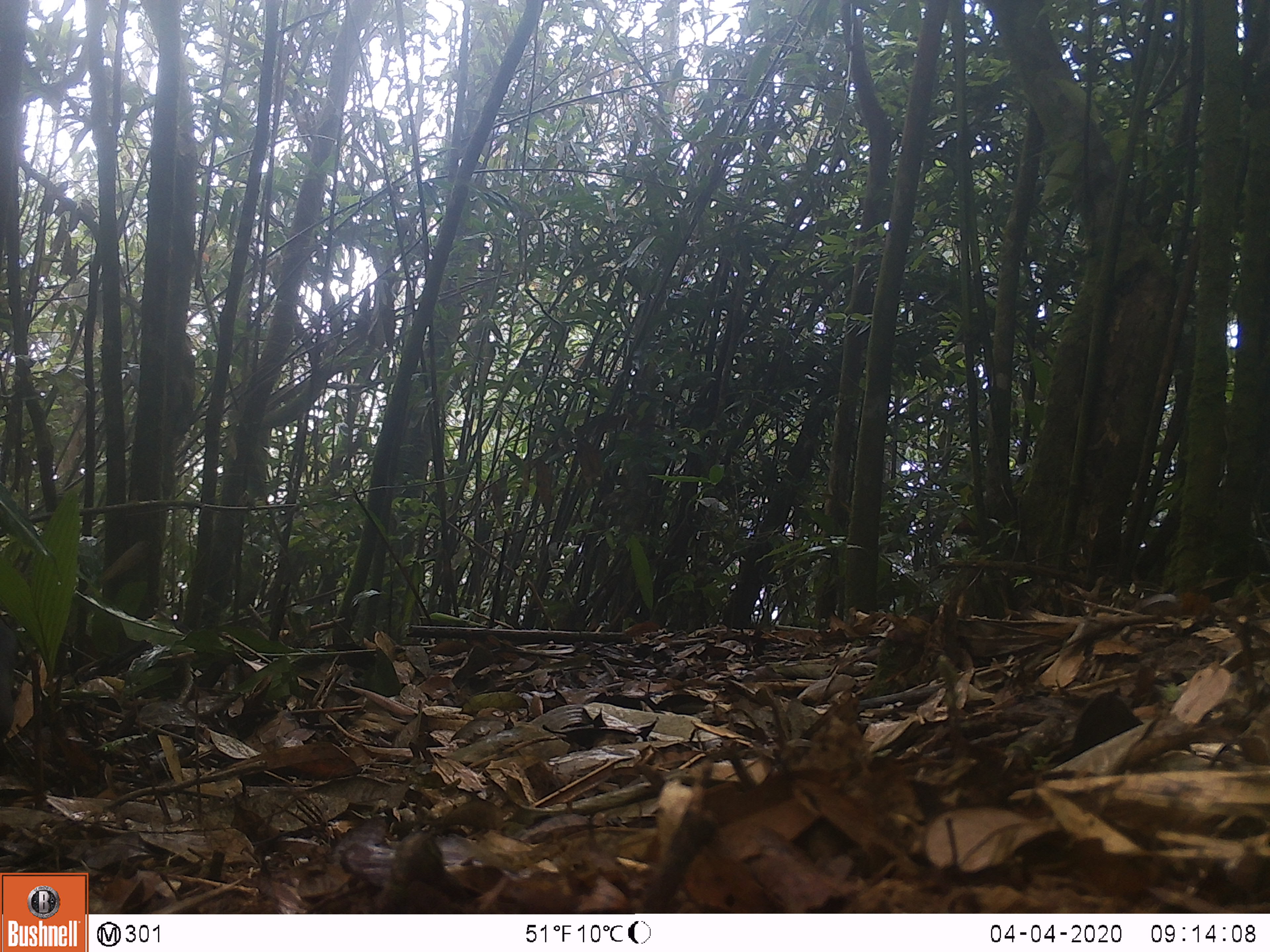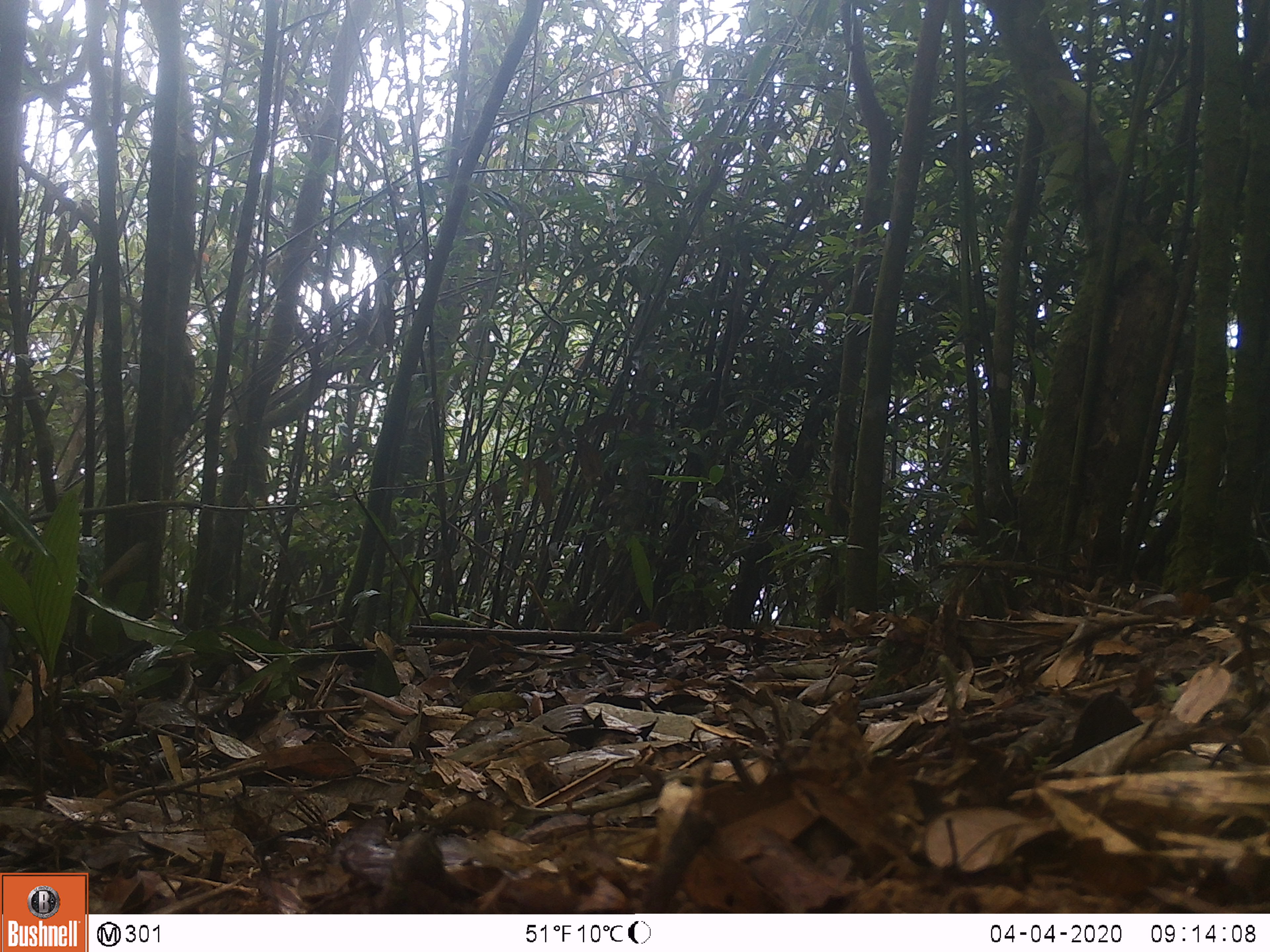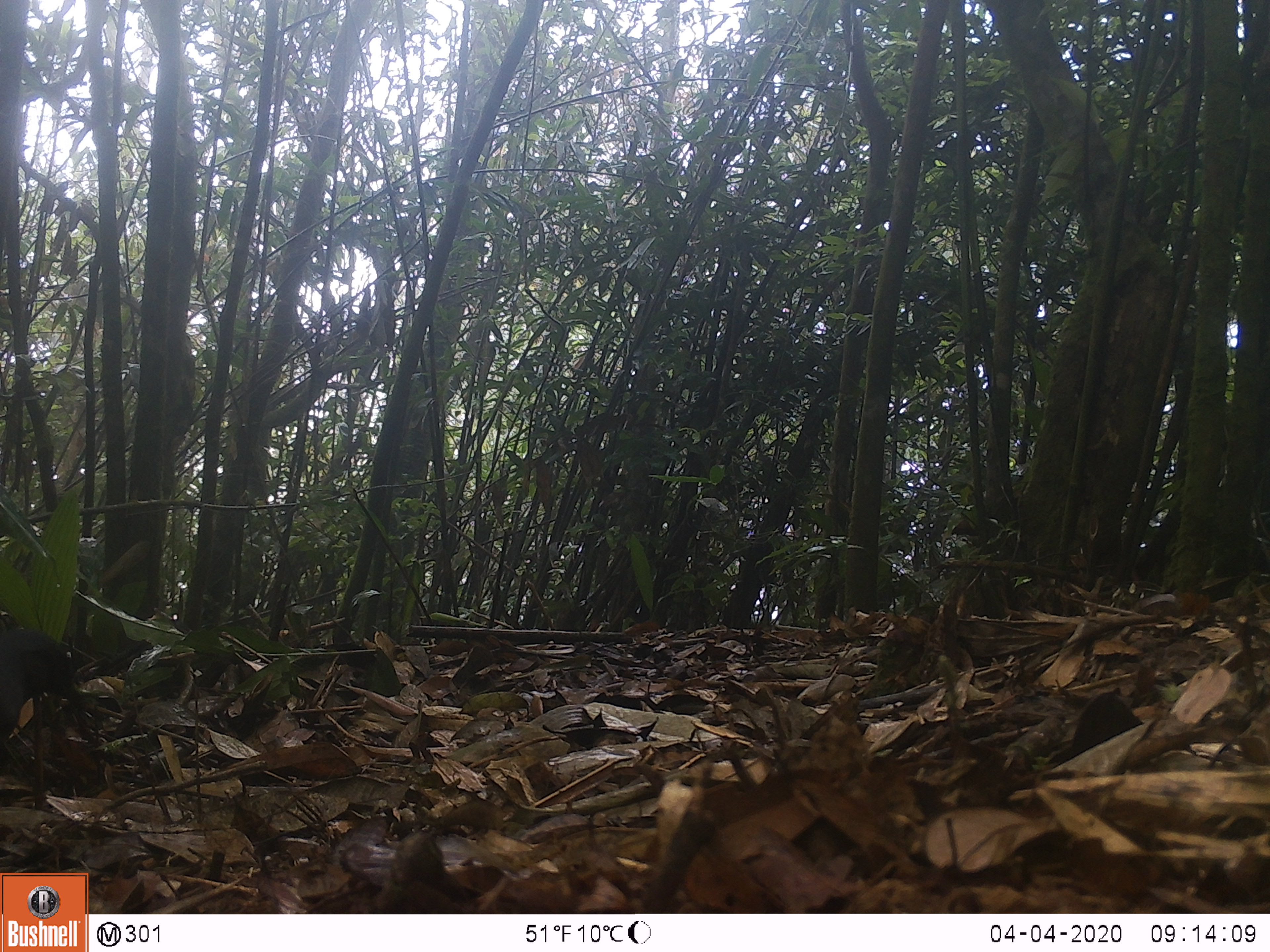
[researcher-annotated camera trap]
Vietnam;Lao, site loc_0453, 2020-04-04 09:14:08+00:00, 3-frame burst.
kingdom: Animalia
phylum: Chordata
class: Aves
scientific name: Aves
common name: bird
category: unidentified bird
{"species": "unidentified bird (bird) (Aves)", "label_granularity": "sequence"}